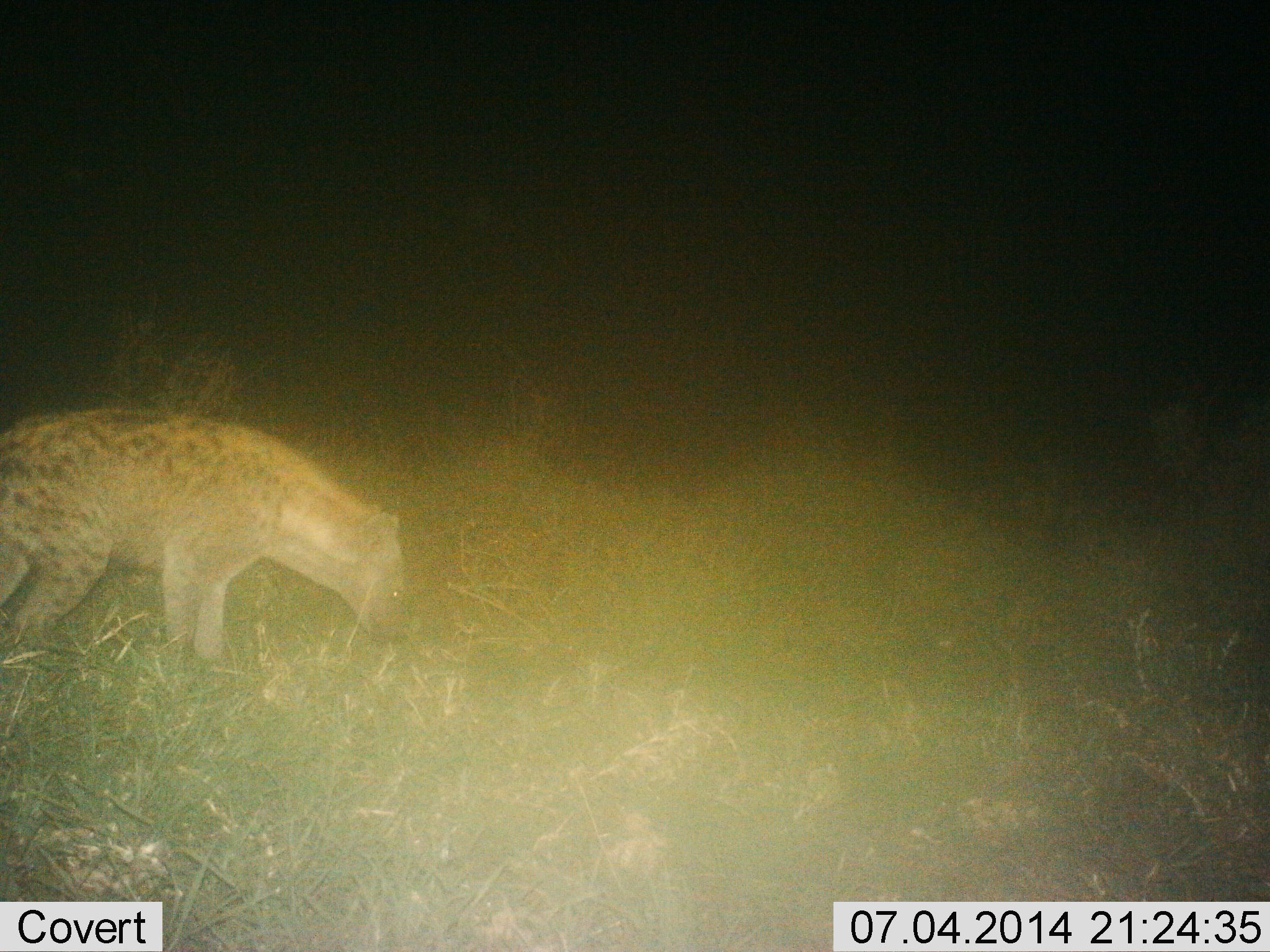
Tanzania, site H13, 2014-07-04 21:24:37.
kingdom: Animalia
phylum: Chordata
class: Mammalia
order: Carnivora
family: Hyaenidae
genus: Crocuta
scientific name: Crocuta crocuta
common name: spotted hyena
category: hyenaspotted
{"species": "hyenaspotted (spotted hyena) (Crocuta crocuta)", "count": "1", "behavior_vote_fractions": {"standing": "80%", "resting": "0%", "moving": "20%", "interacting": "0%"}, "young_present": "0%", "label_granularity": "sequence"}